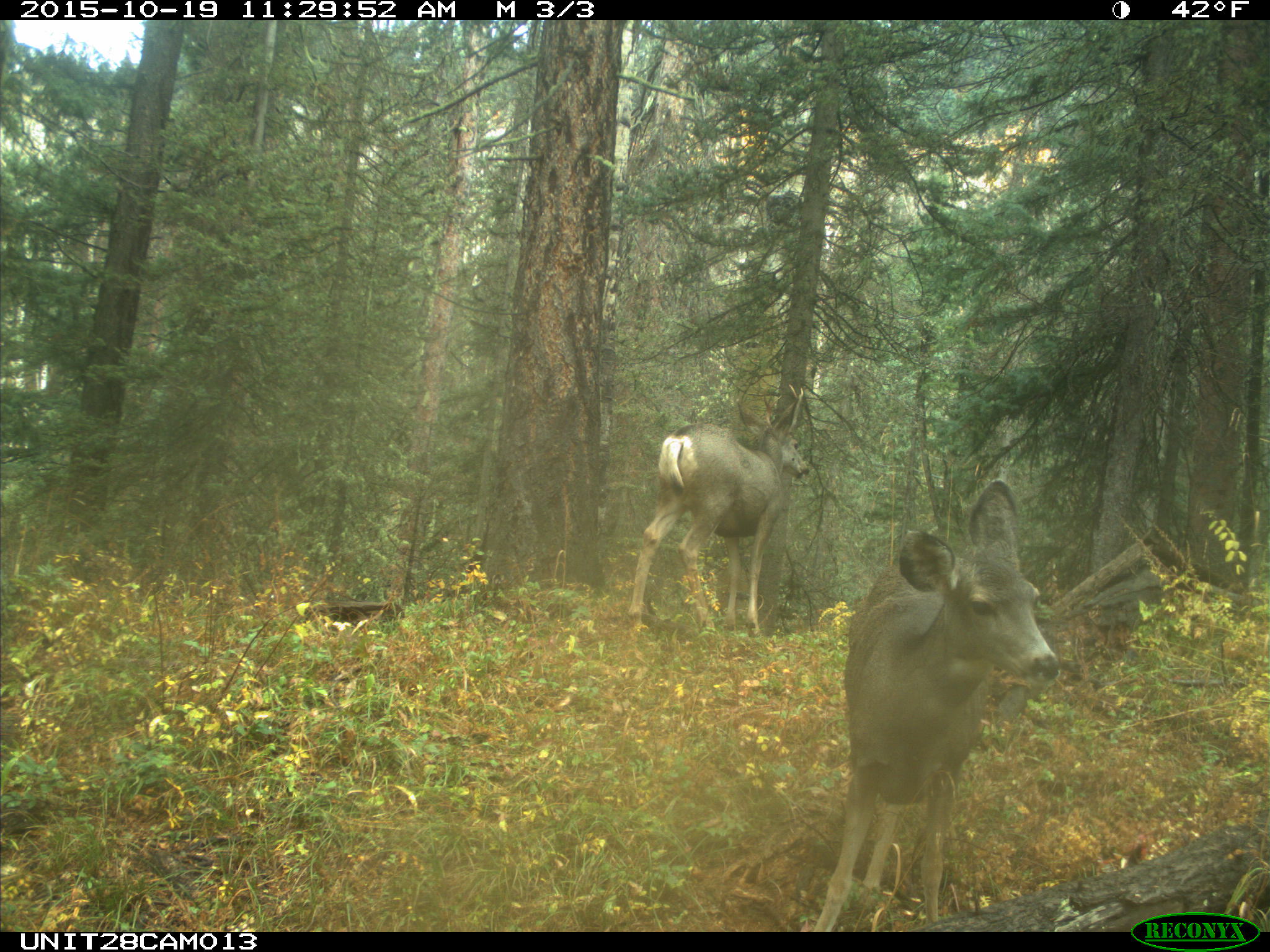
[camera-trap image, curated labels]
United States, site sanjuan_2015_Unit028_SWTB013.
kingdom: Animalia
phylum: Chordata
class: Mammalia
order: Artiodactyla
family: Cervidae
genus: Odocoileus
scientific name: Odocoileus hemionus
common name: mule deer